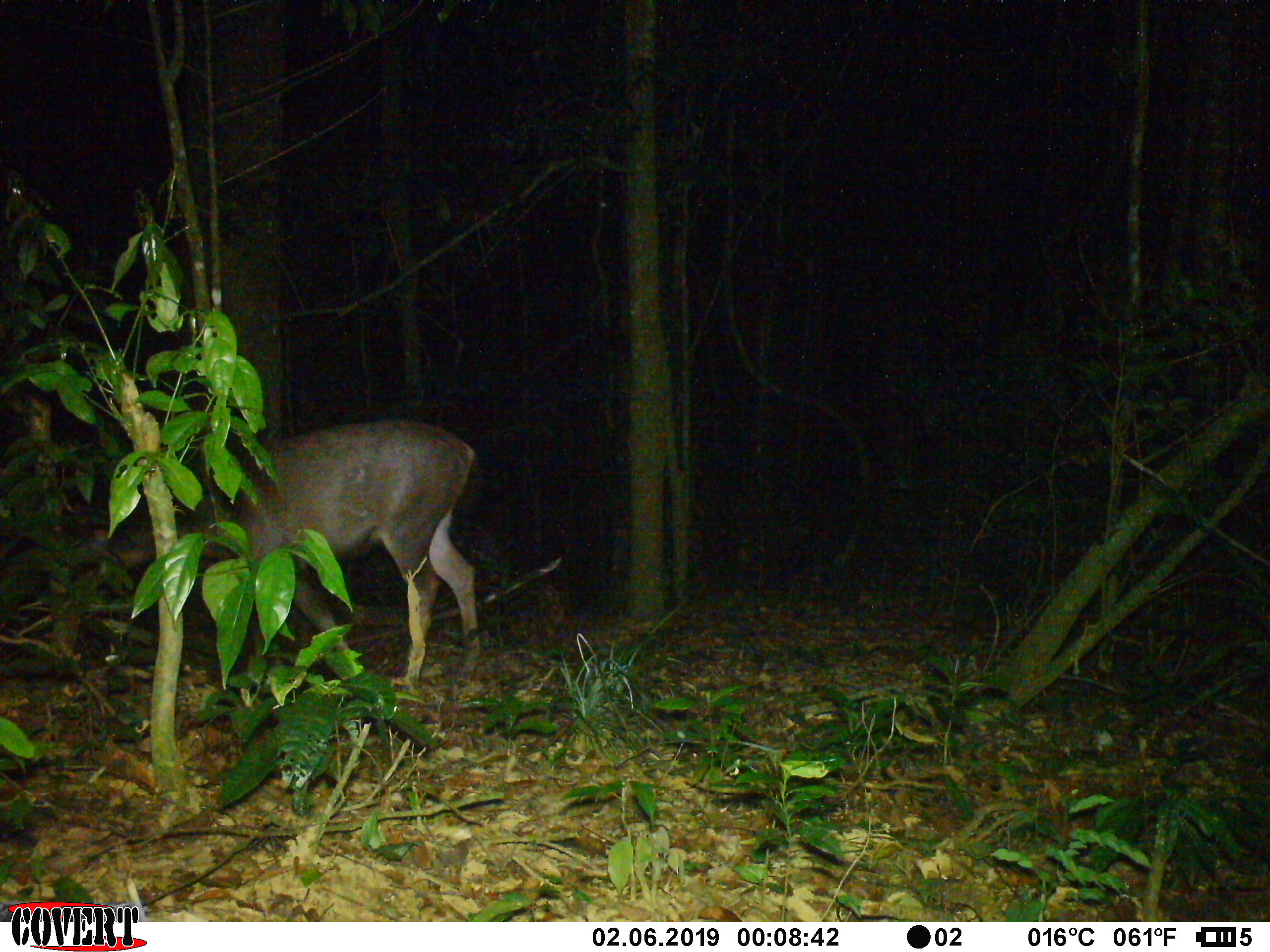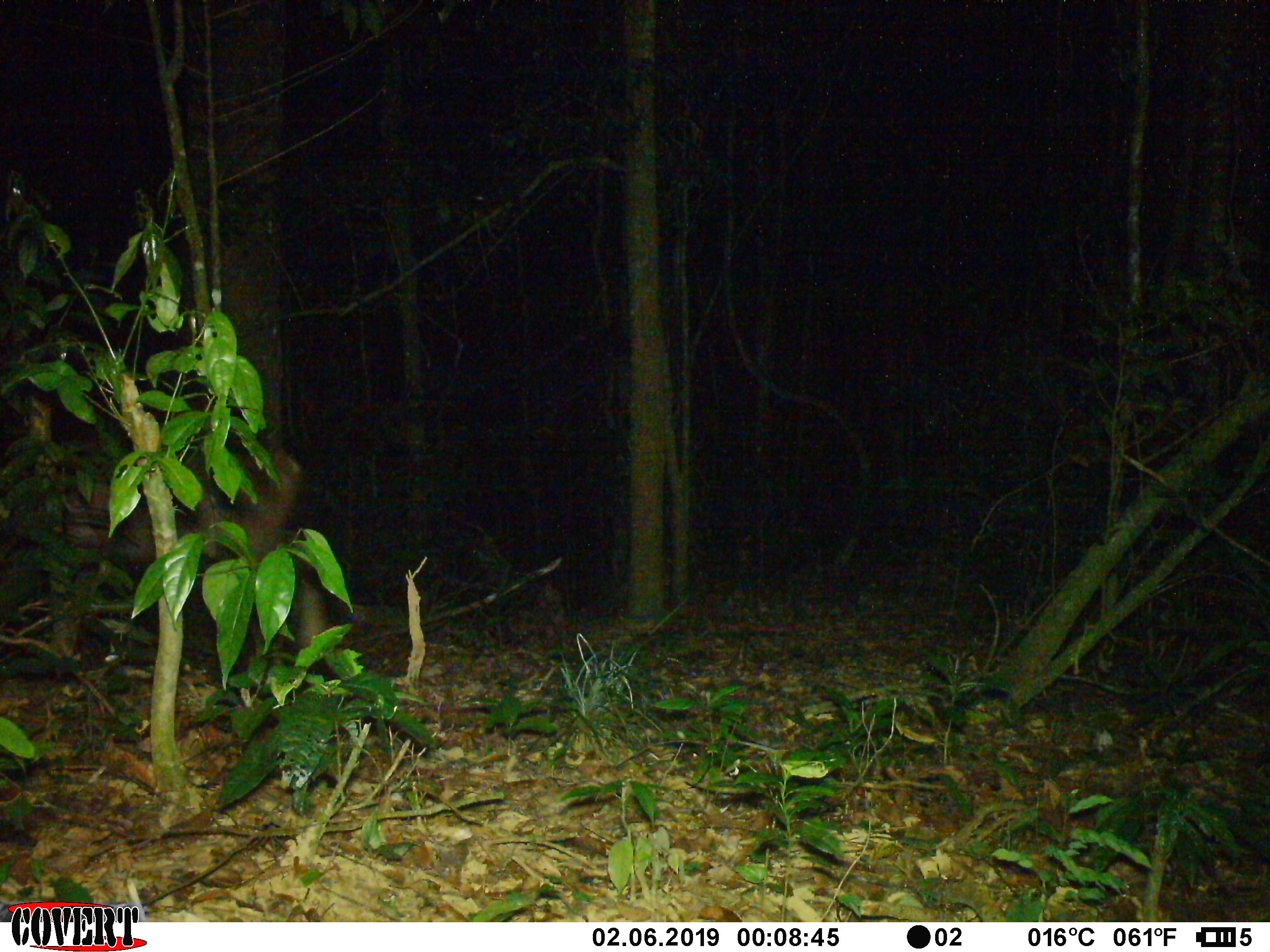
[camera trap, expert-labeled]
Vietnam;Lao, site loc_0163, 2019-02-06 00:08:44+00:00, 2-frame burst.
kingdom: Animalia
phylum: Chordata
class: Mammalia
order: Artiodactyla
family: Cervidae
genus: Rusa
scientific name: Rusa unicolor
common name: sambar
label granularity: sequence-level